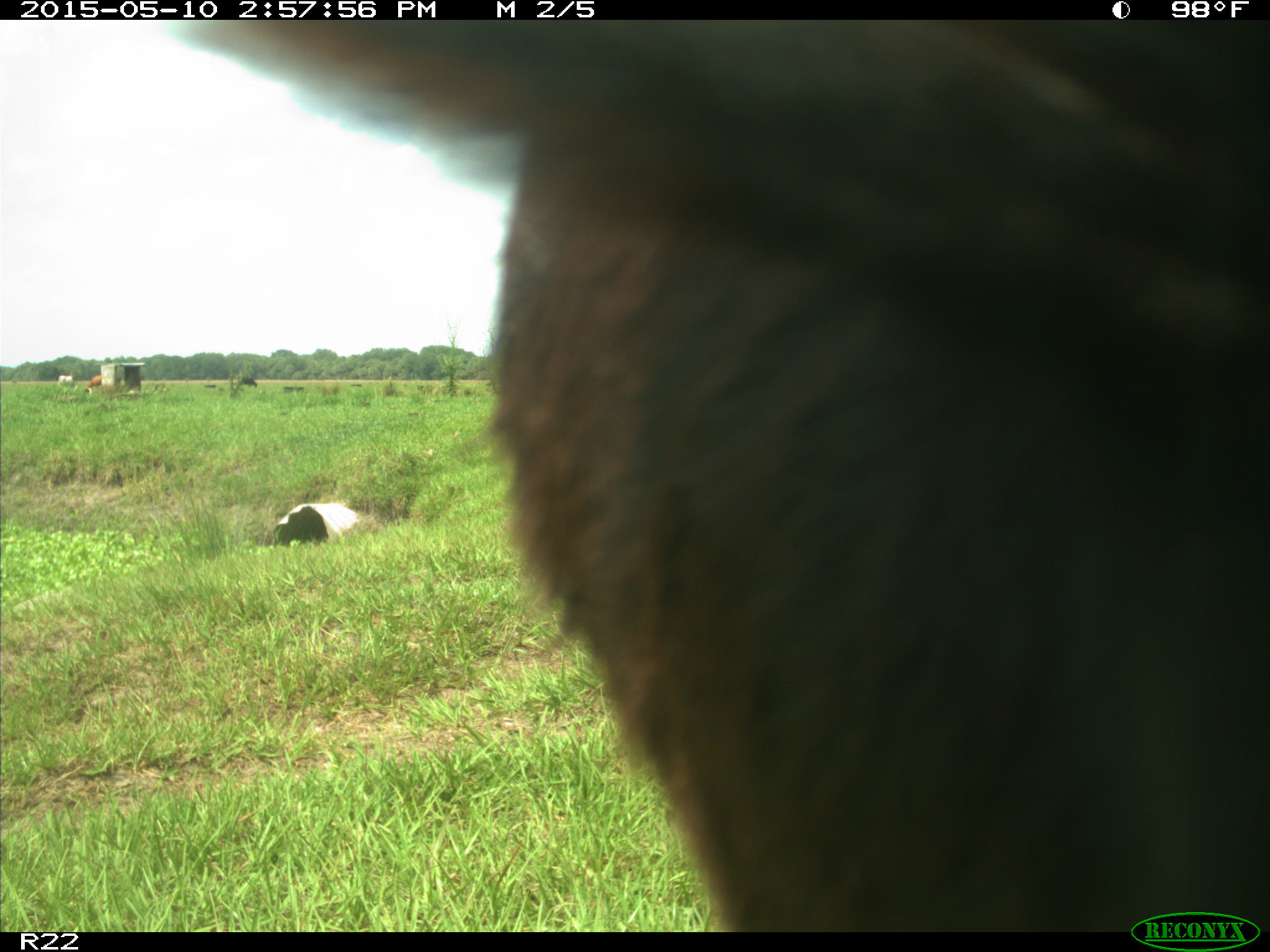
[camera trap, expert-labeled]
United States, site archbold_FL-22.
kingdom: Animalia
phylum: Chordata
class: Mammalia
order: Artiodactyla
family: Bovidae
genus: Bos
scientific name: Bos taurus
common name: domestic cow